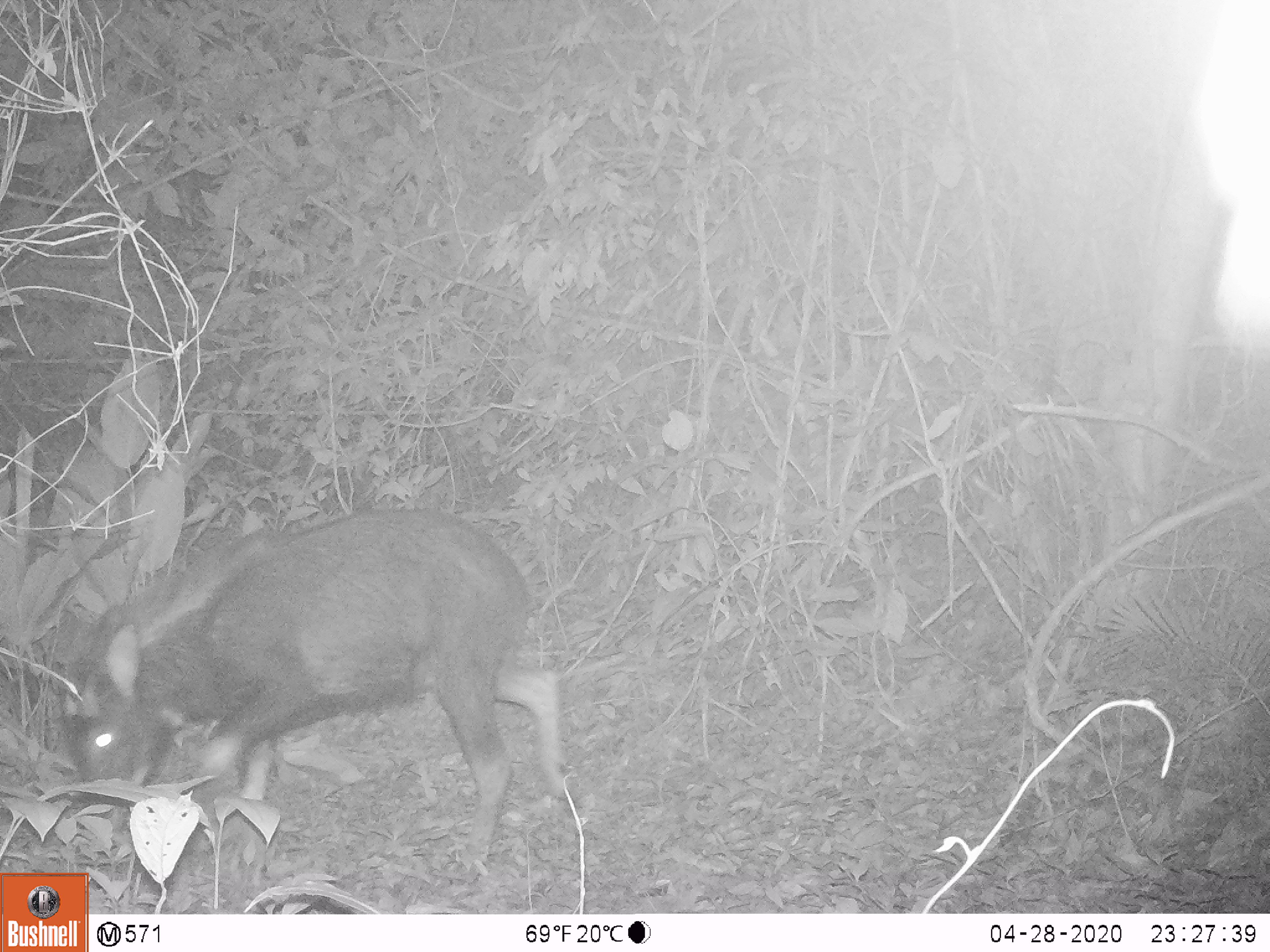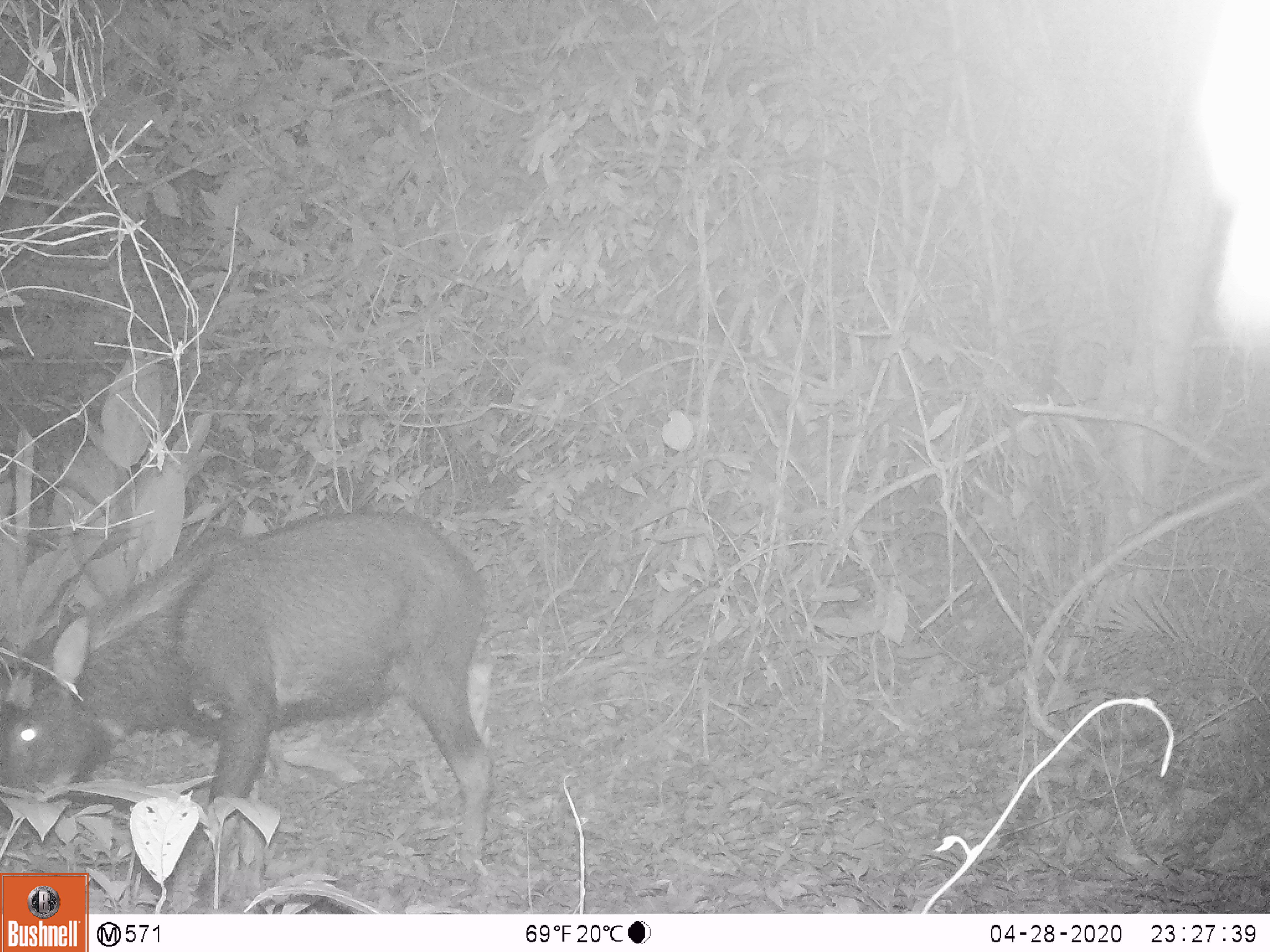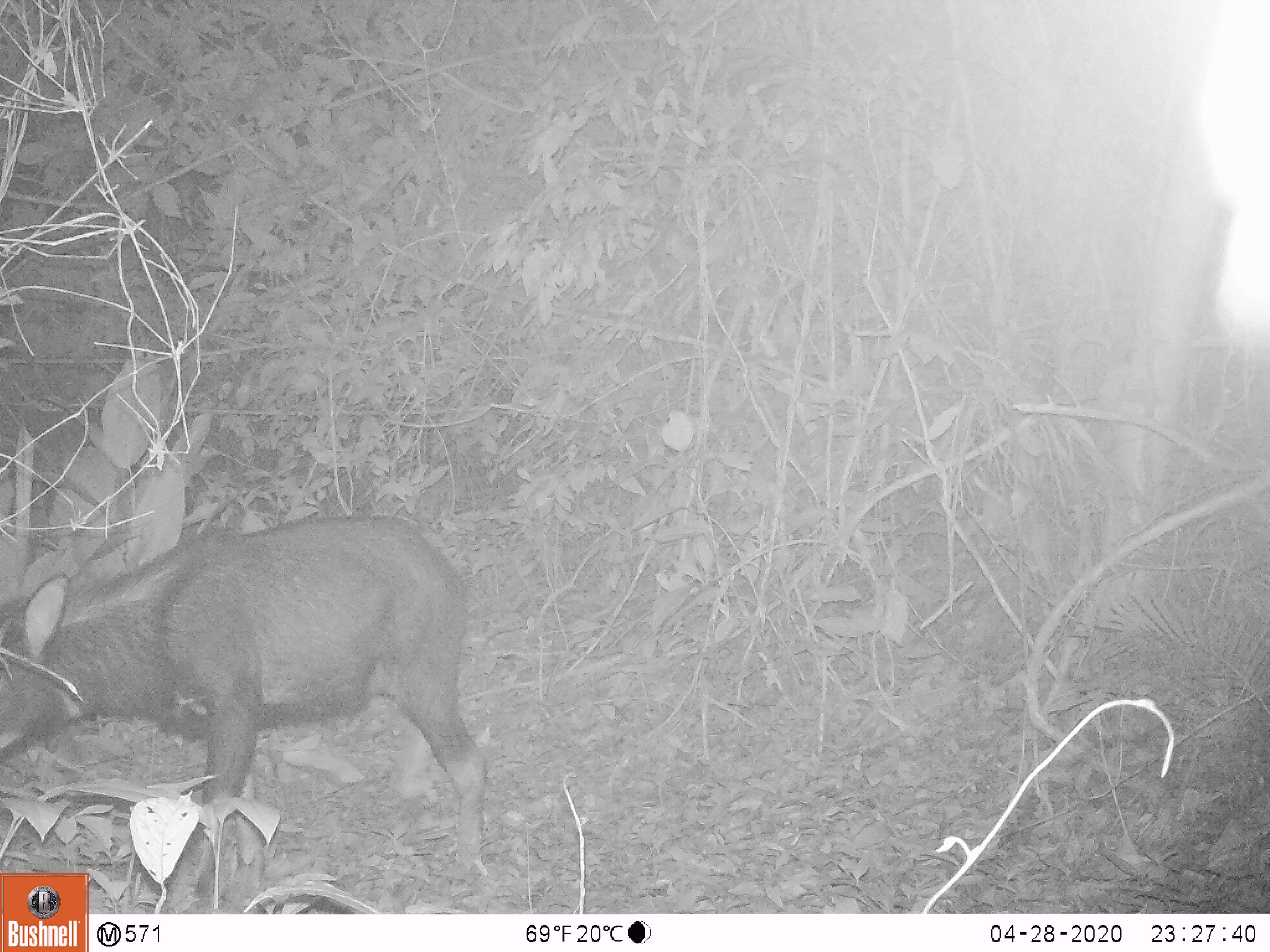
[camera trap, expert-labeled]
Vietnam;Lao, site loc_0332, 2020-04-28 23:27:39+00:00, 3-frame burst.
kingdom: Animalia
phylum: Chordata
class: Mammalia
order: Artiodactyla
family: Bovidae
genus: Capricornis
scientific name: Capricornis sumatraensis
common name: chinese serow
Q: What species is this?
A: Chinese serow (Capricornis sumatraensis).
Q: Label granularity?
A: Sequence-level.